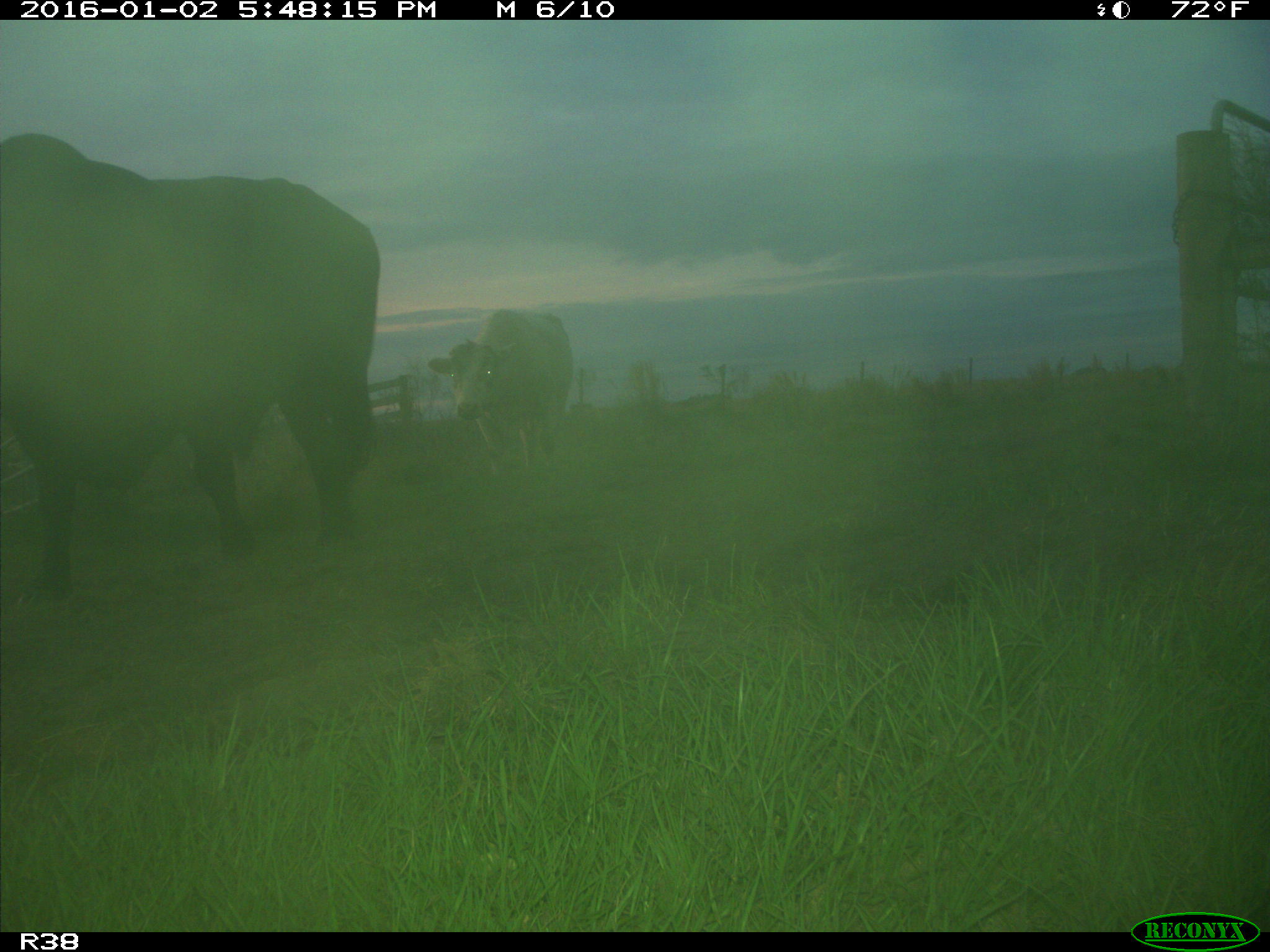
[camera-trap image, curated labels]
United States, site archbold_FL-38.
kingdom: Animalia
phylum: Chordata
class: Mammalia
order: Artiodactyla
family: Bovidae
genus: Bos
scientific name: Bos taurus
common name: domestic cow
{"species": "Bos taurus (domestic cow)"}